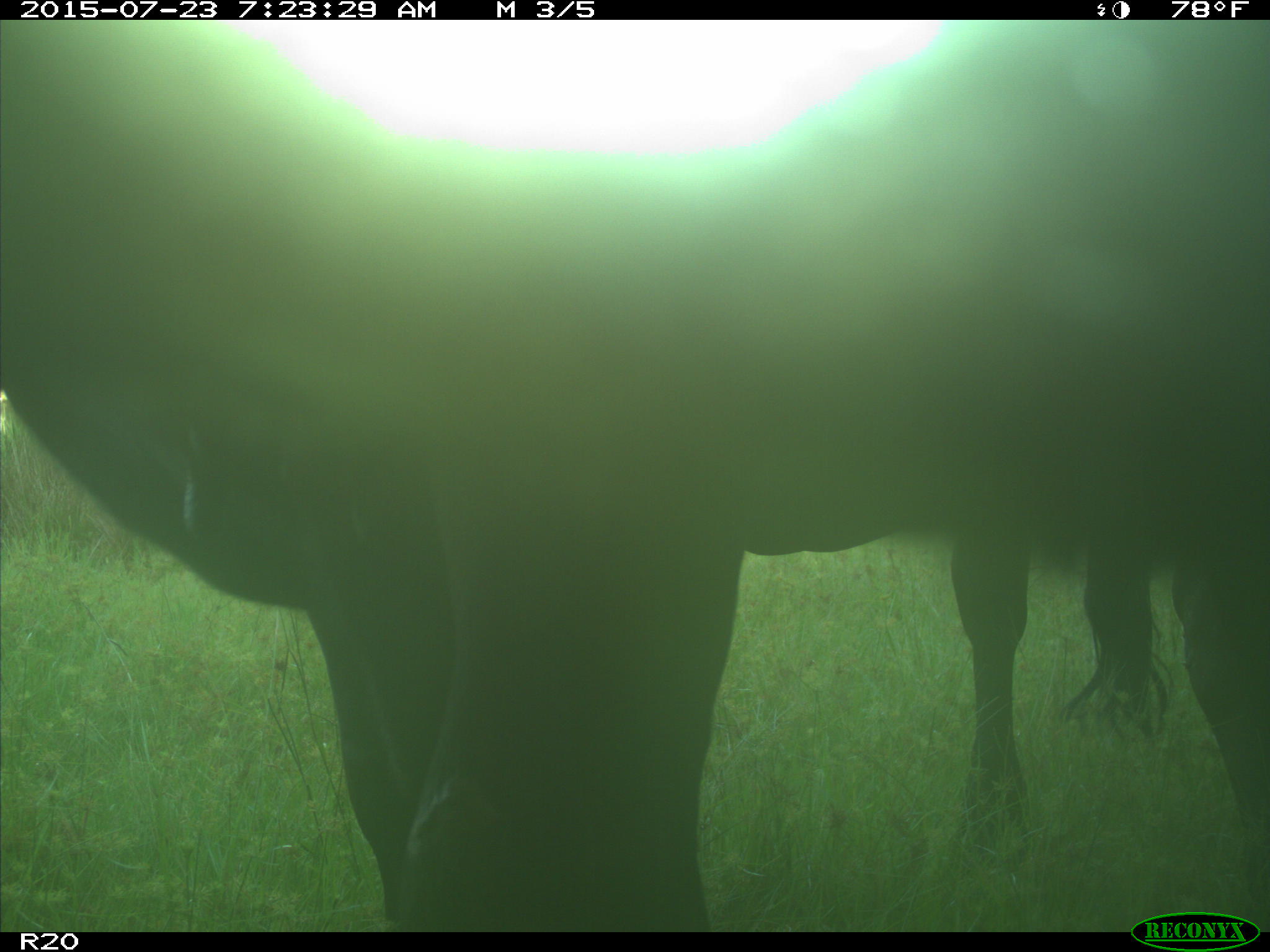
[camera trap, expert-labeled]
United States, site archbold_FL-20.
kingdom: Animalia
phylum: Chordata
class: Mammalia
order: Artiodactyla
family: Bovidae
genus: Bos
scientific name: Bos taurus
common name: domestic cow